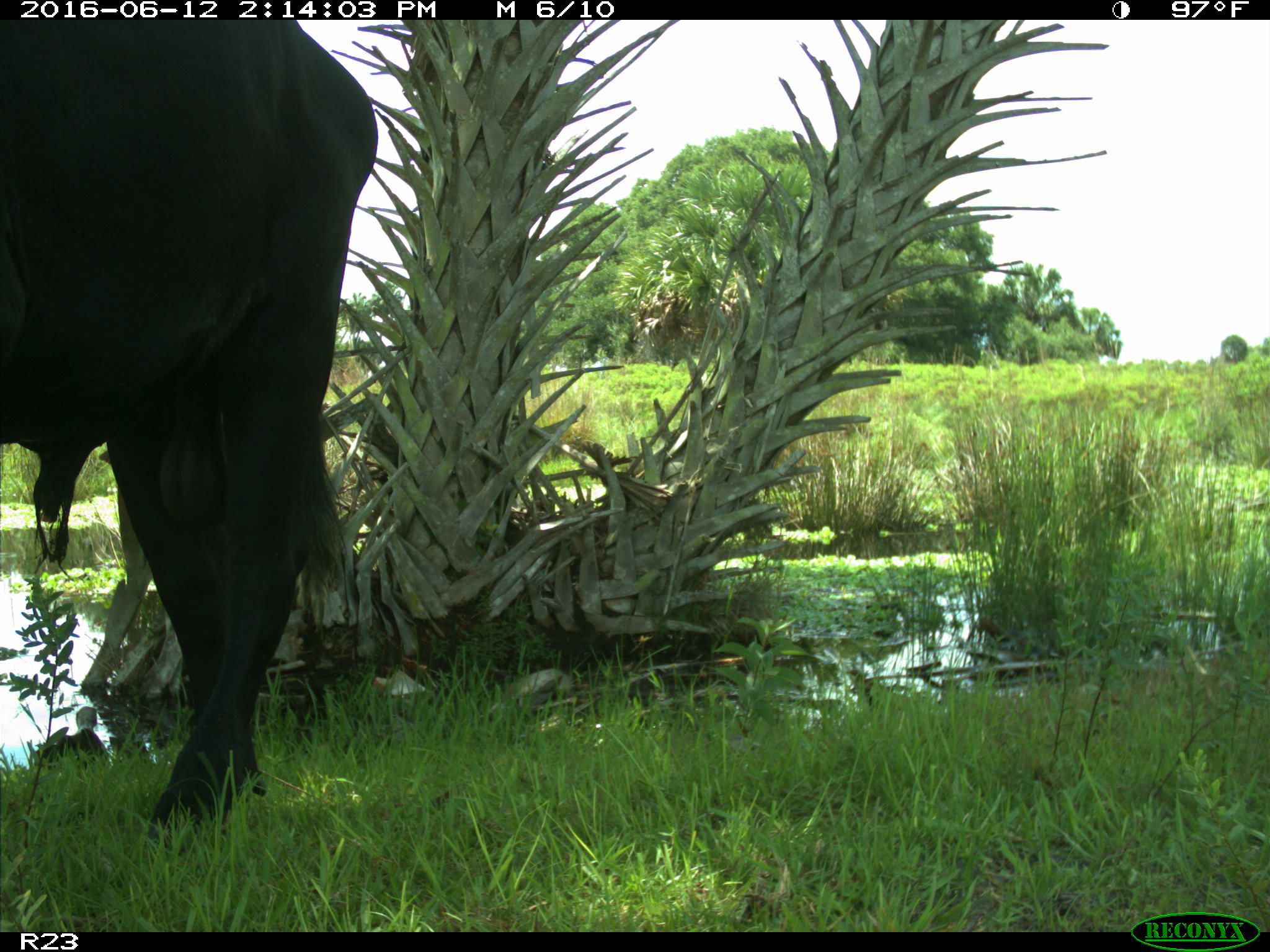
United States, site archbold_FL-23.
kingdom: Animalia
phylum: Chordata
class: Mammalia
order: Artiodactyla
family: Bovidae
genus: Bos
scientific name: Bos taurus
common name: domestic cow